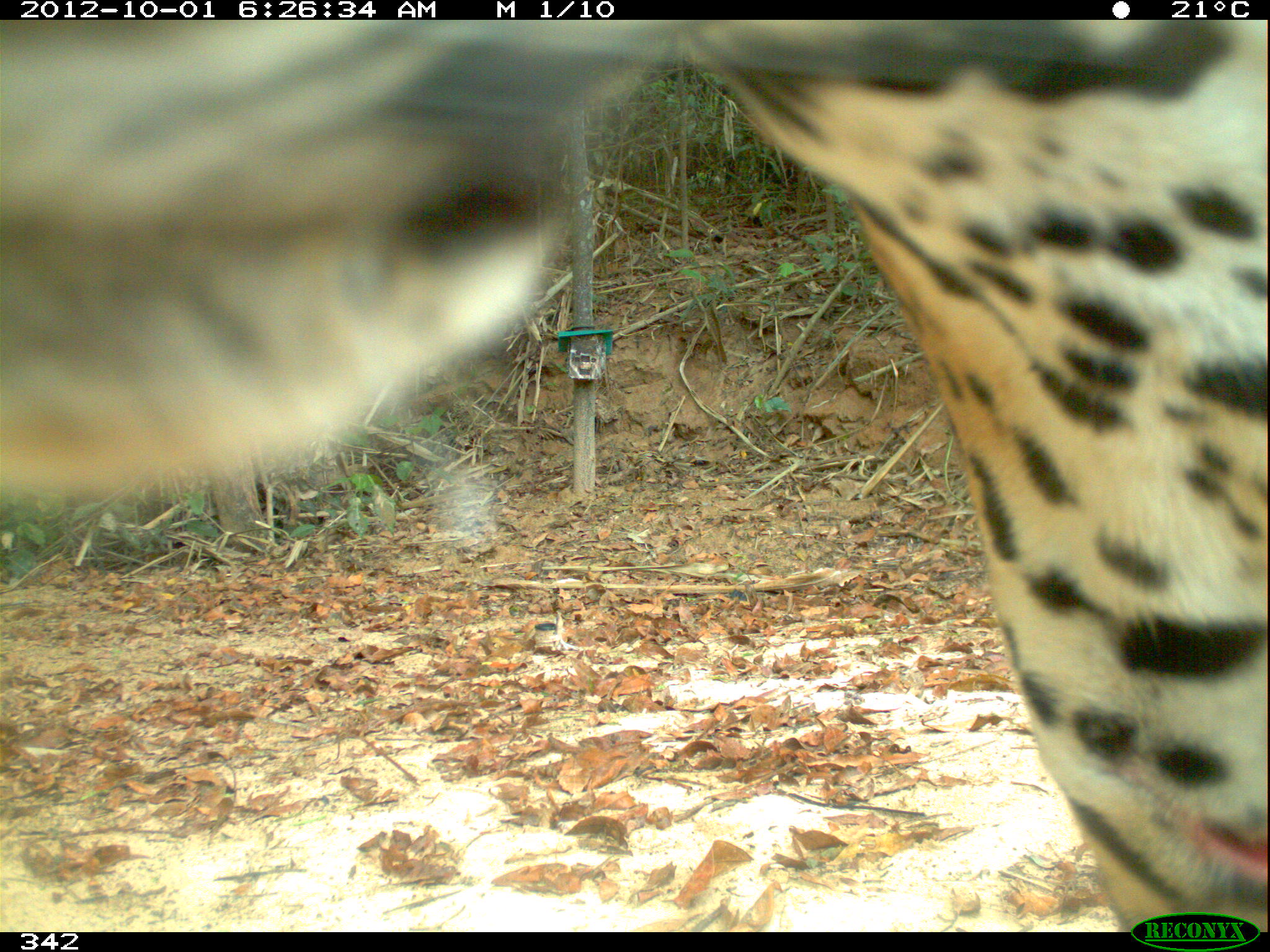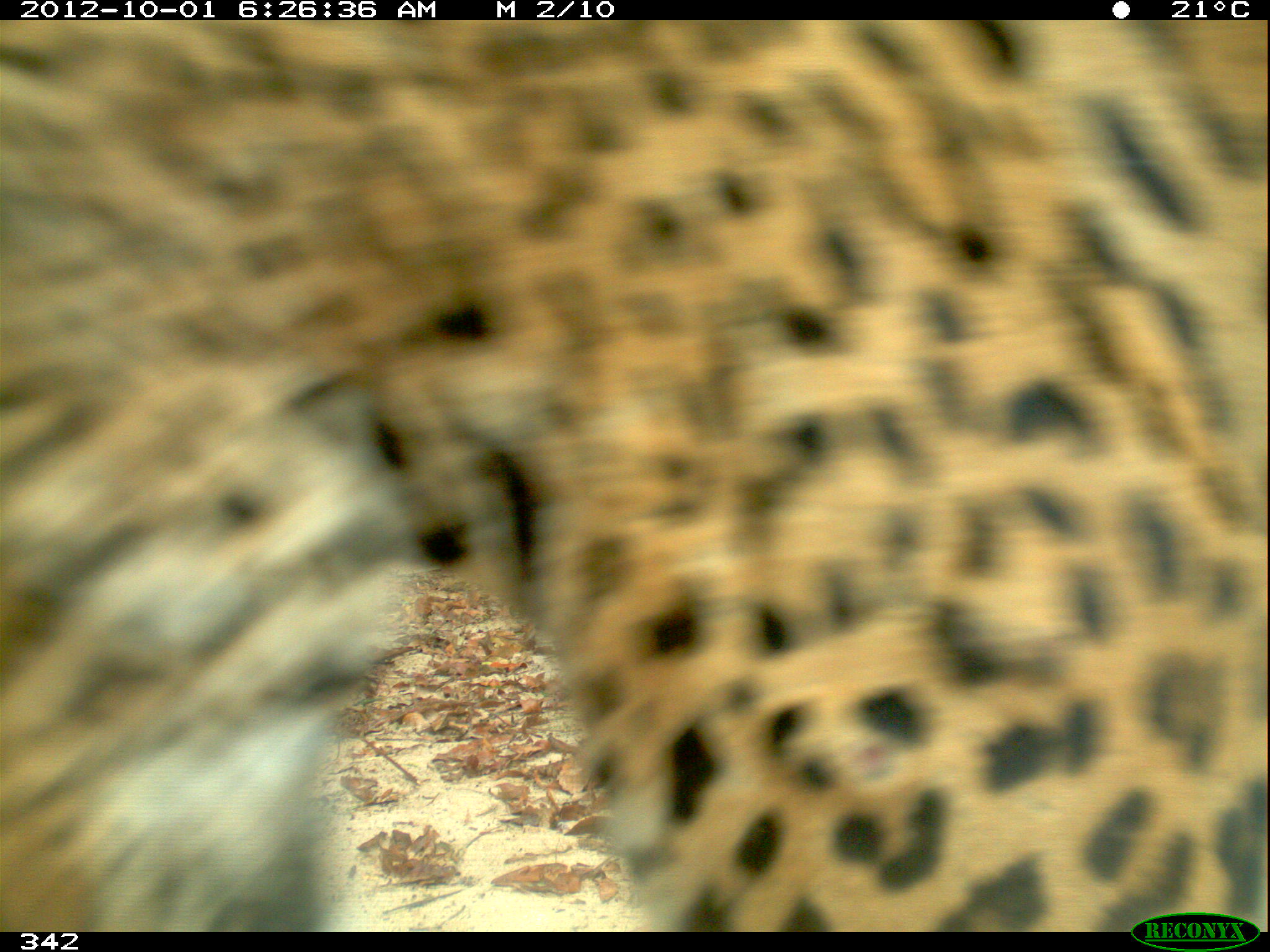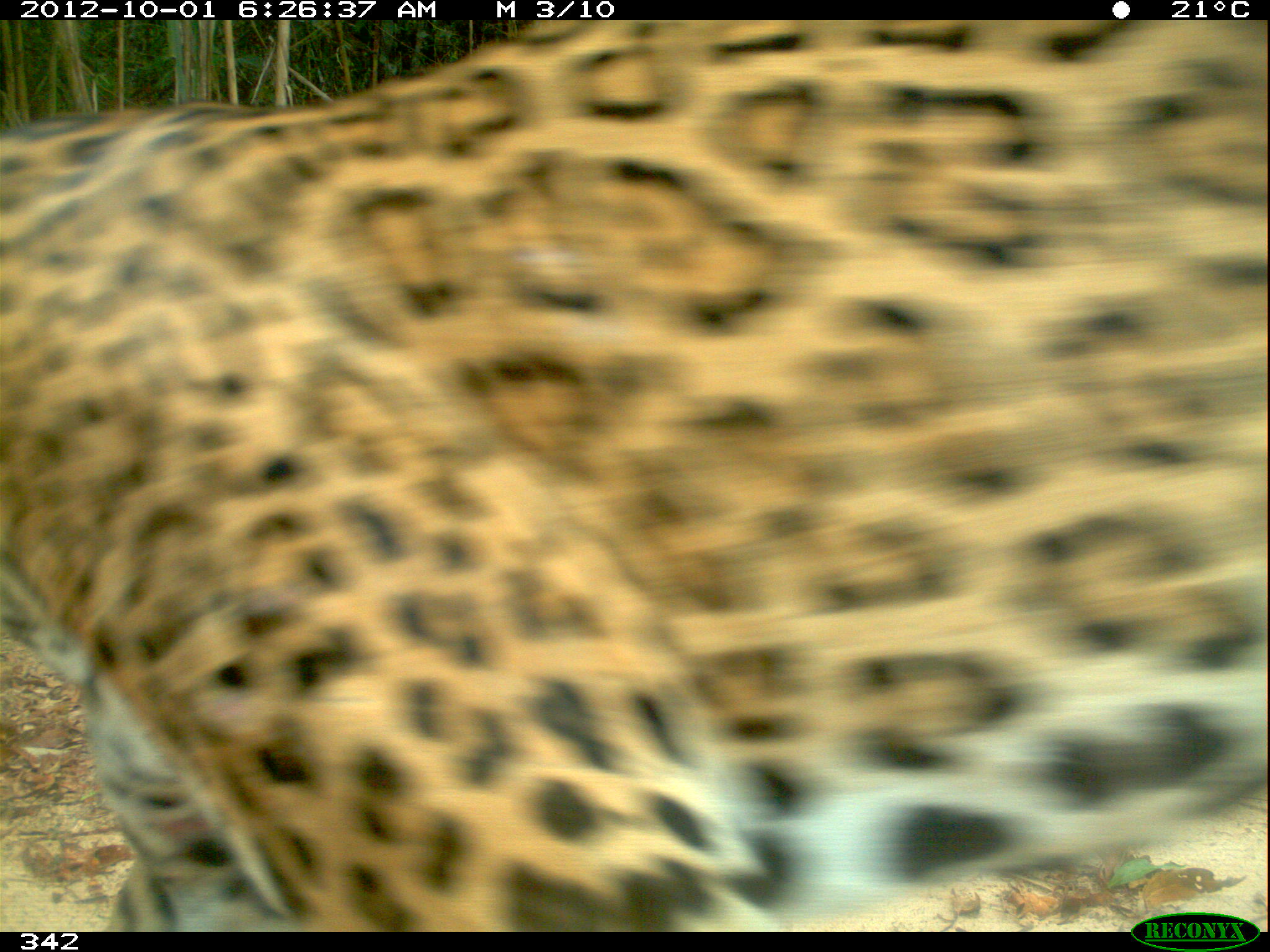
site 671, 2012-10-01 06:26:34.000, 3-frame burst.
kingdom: Animalia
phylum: Chordata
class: Mammalia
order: Carnivora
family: Felidae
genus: Panthera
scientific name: Panthera onca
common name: jaguar